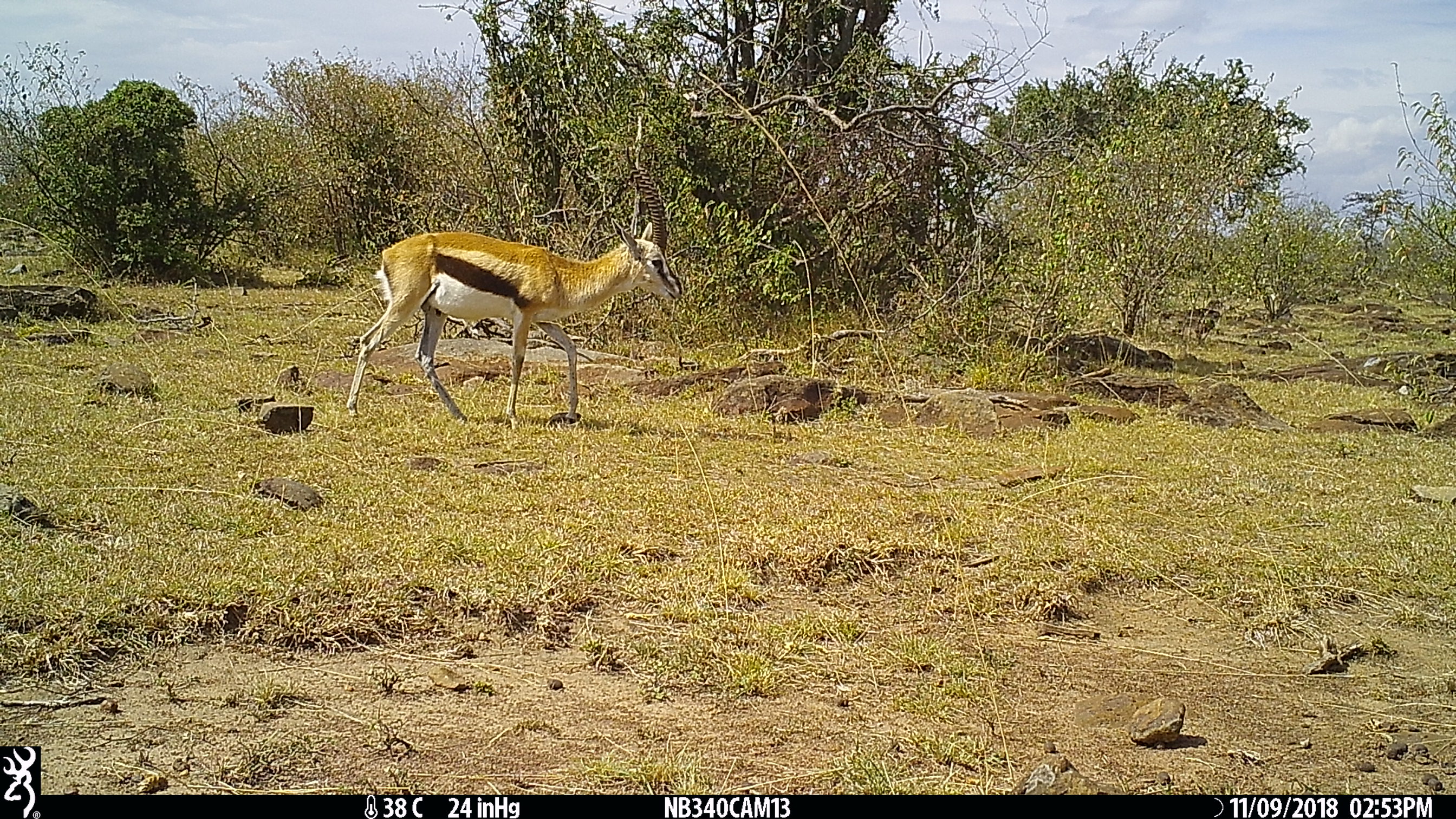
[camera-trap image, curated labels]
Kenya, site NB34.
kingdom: Animalia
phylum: Chordata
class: Mammalia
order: Artiodactyla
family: Bovidae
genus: Eudorcas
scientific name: Eudorcas thomsonii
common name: thomon's gazelle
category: gazelle thomsons